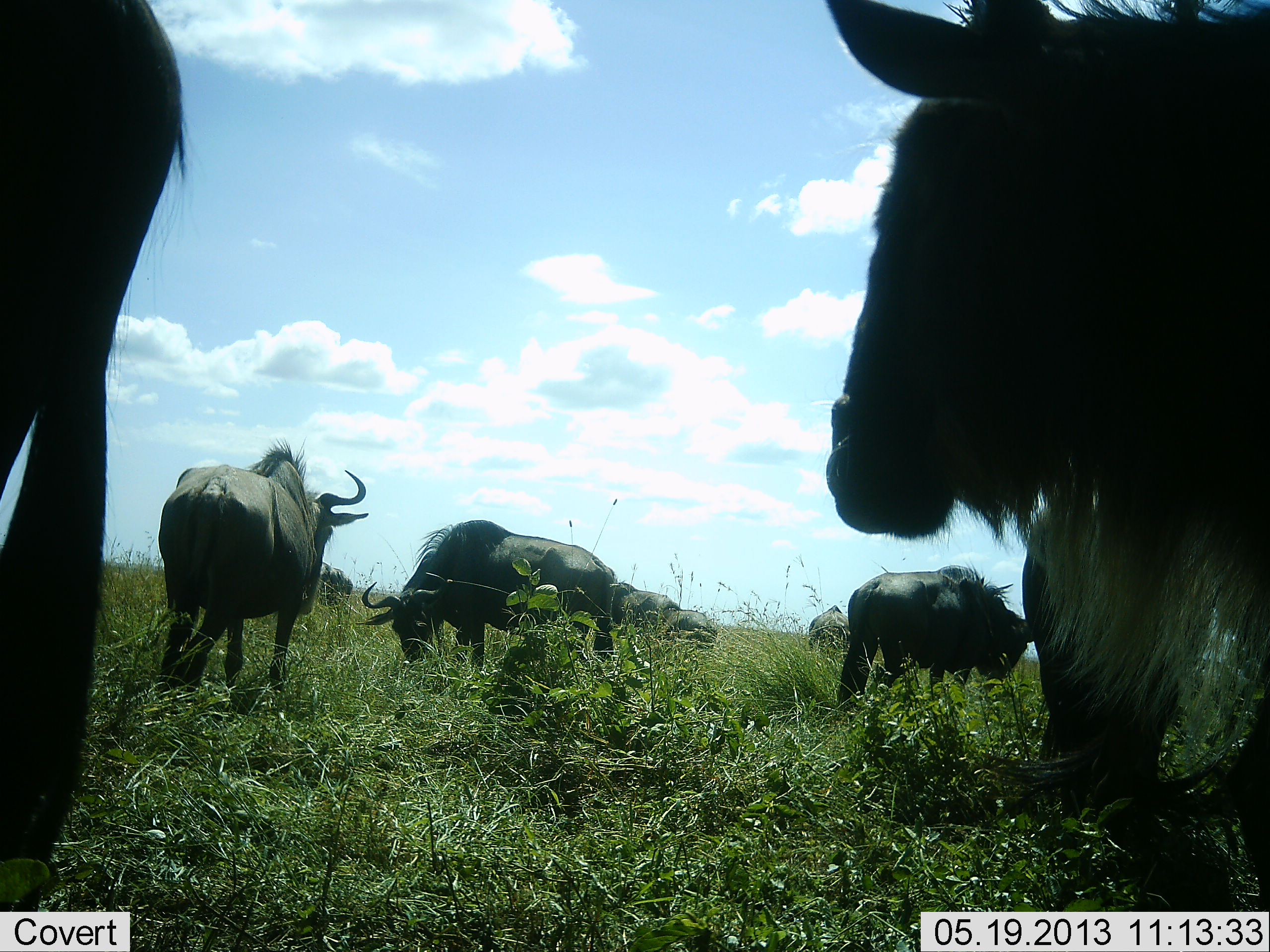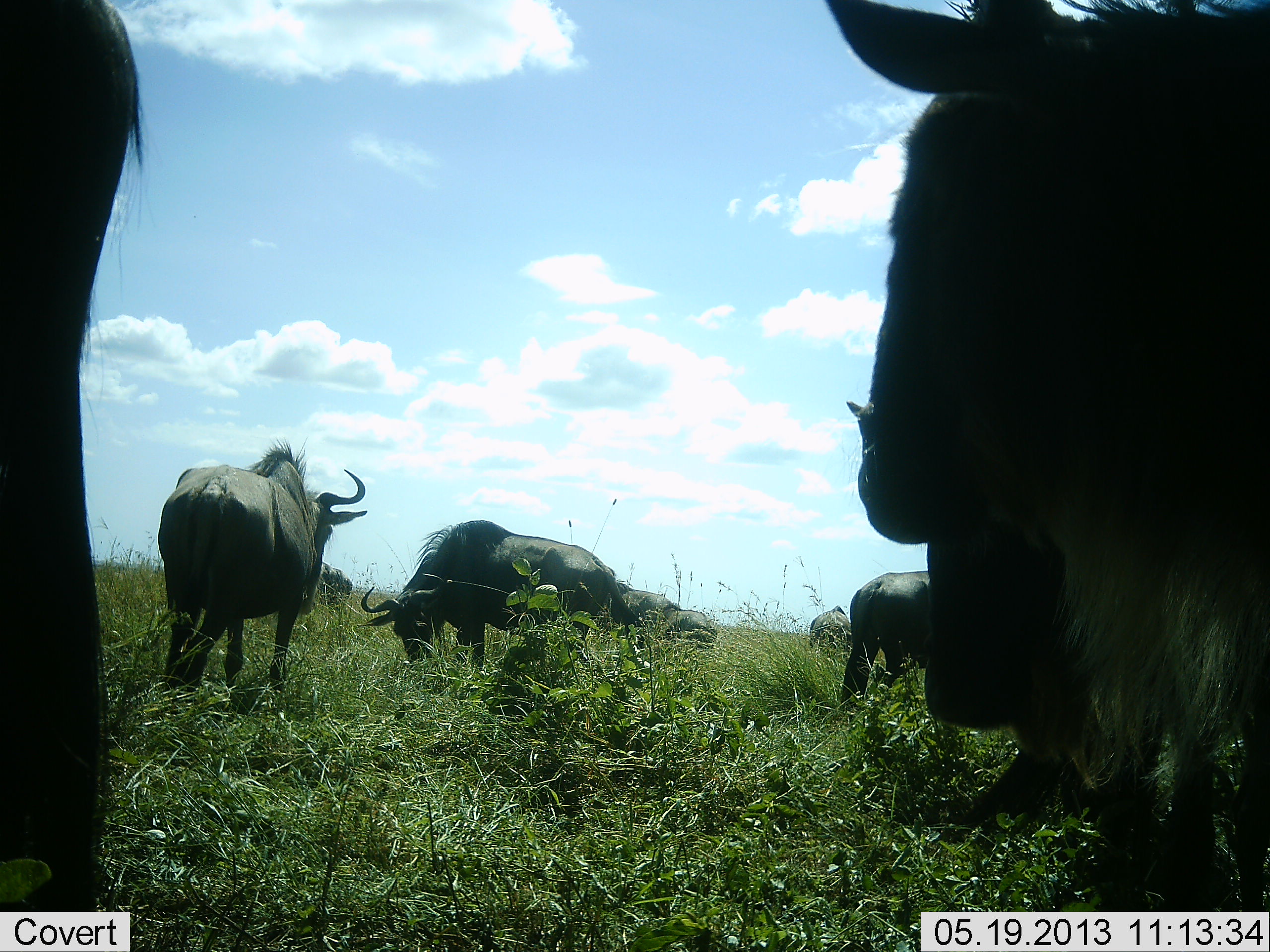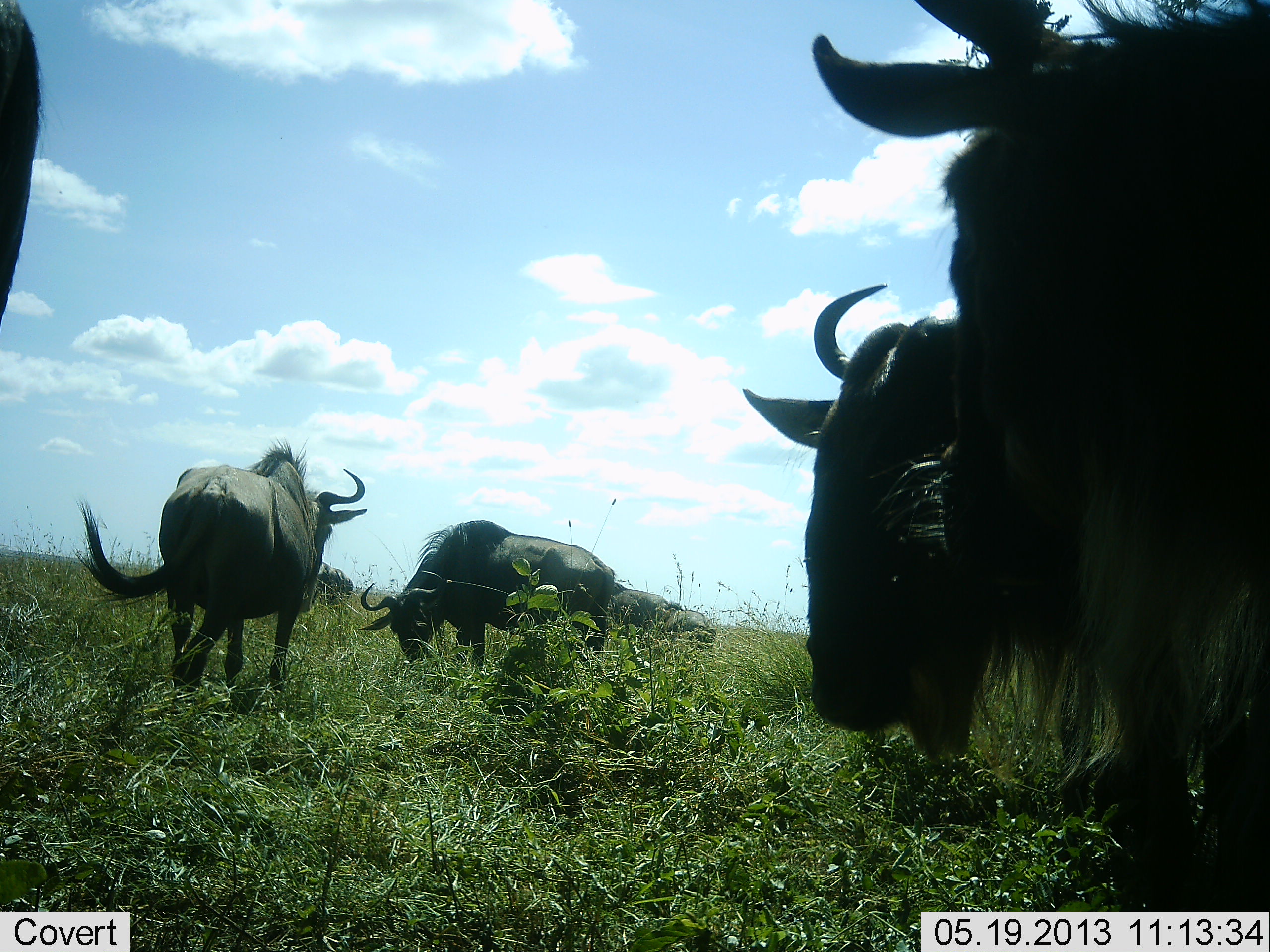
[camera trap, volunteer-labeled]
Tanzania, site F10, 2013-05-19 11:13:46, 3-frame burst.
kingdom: Animalia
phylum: Chordata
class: Mammalia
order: Artiodactyla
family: Bovidae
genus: Connochaetes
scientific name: Connochaetes taurinus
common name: blue wildebeest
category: wildebeest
Wildebeest (blue wildebeest) (Connochaetes taurinus), count 8. Behavior (volunteer vote fractions): standing 78%, resting 4%, moving 30%, interacting 0%. Young present (vote fraction): 0%. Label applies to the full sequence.